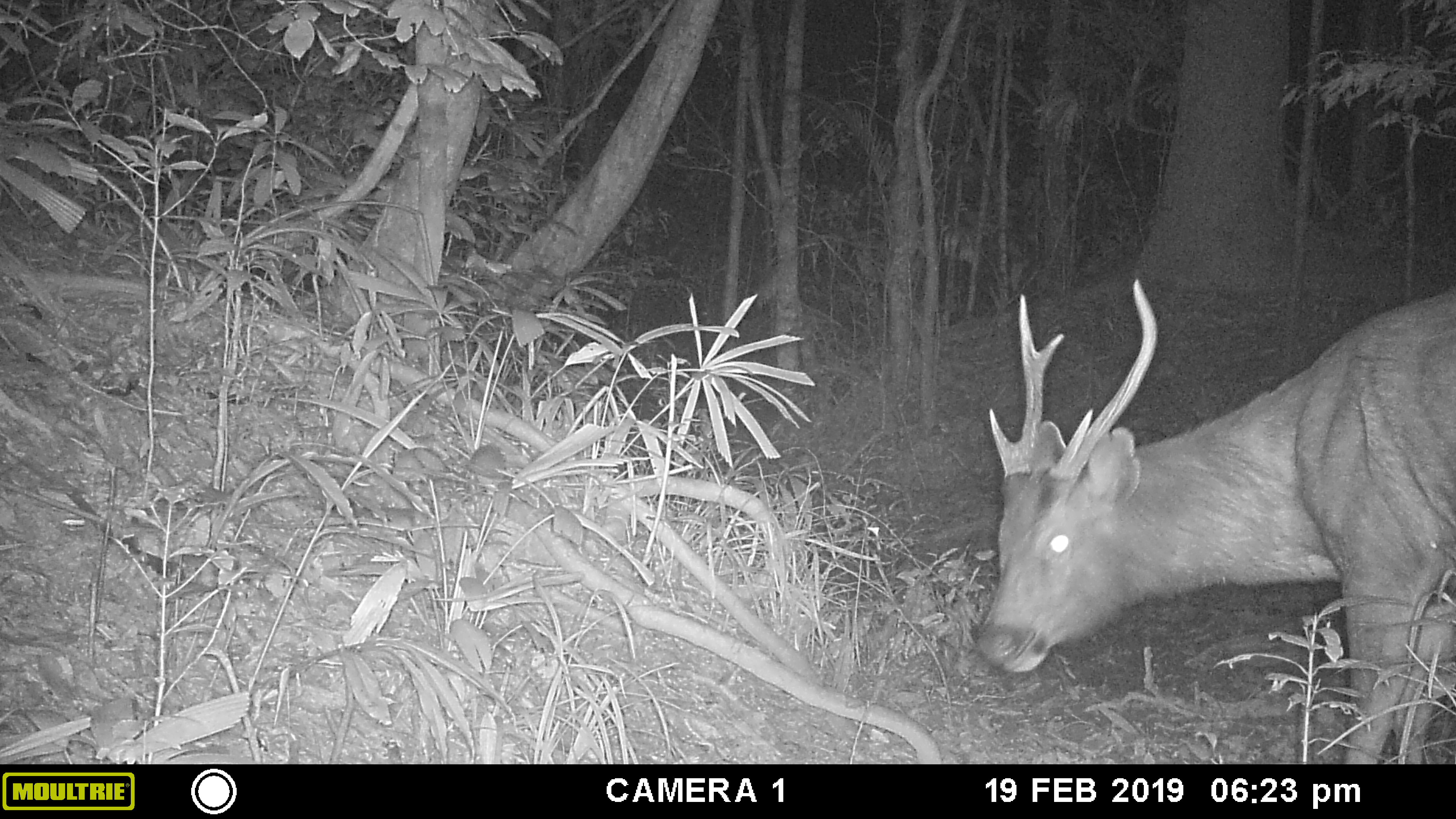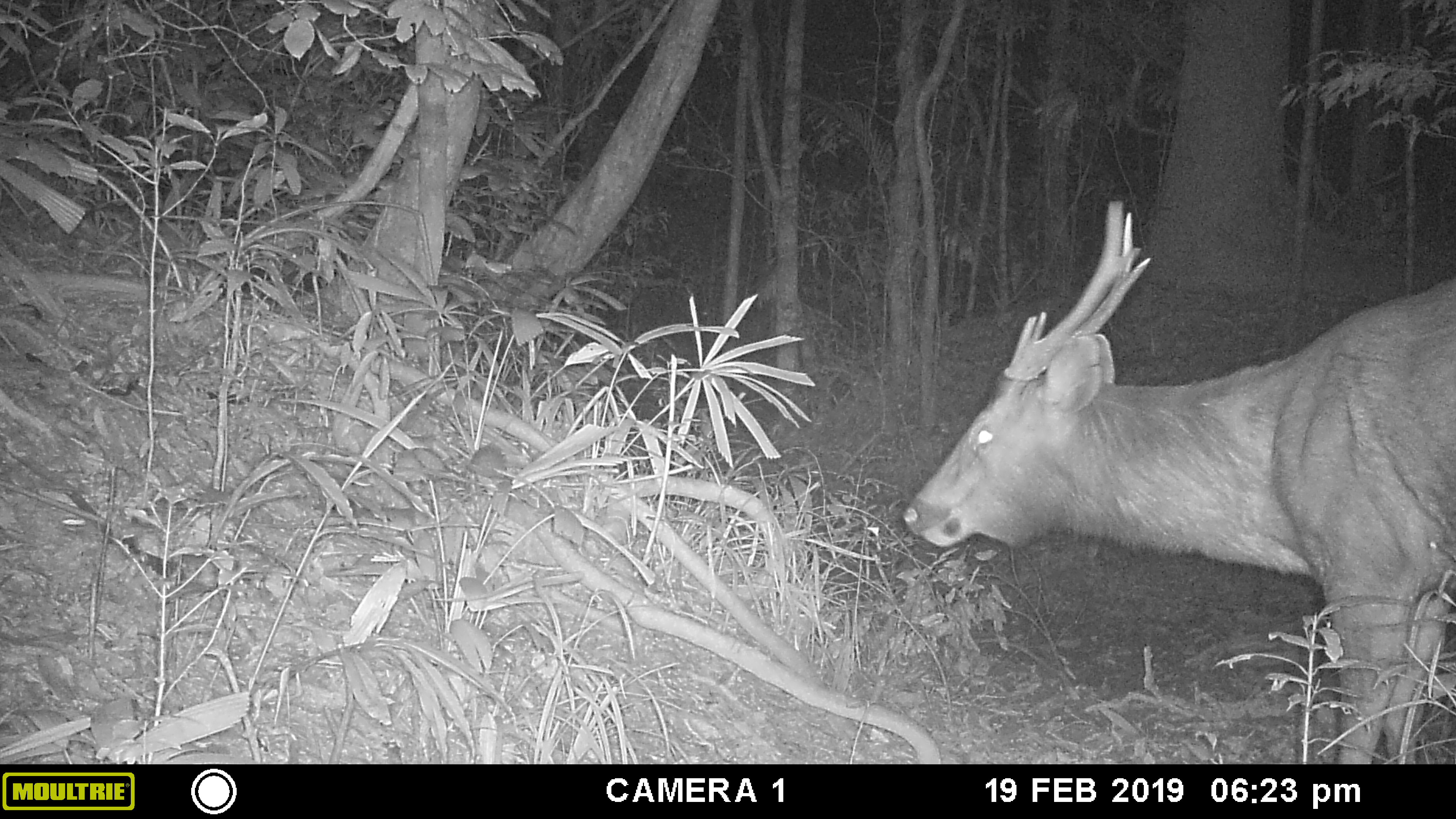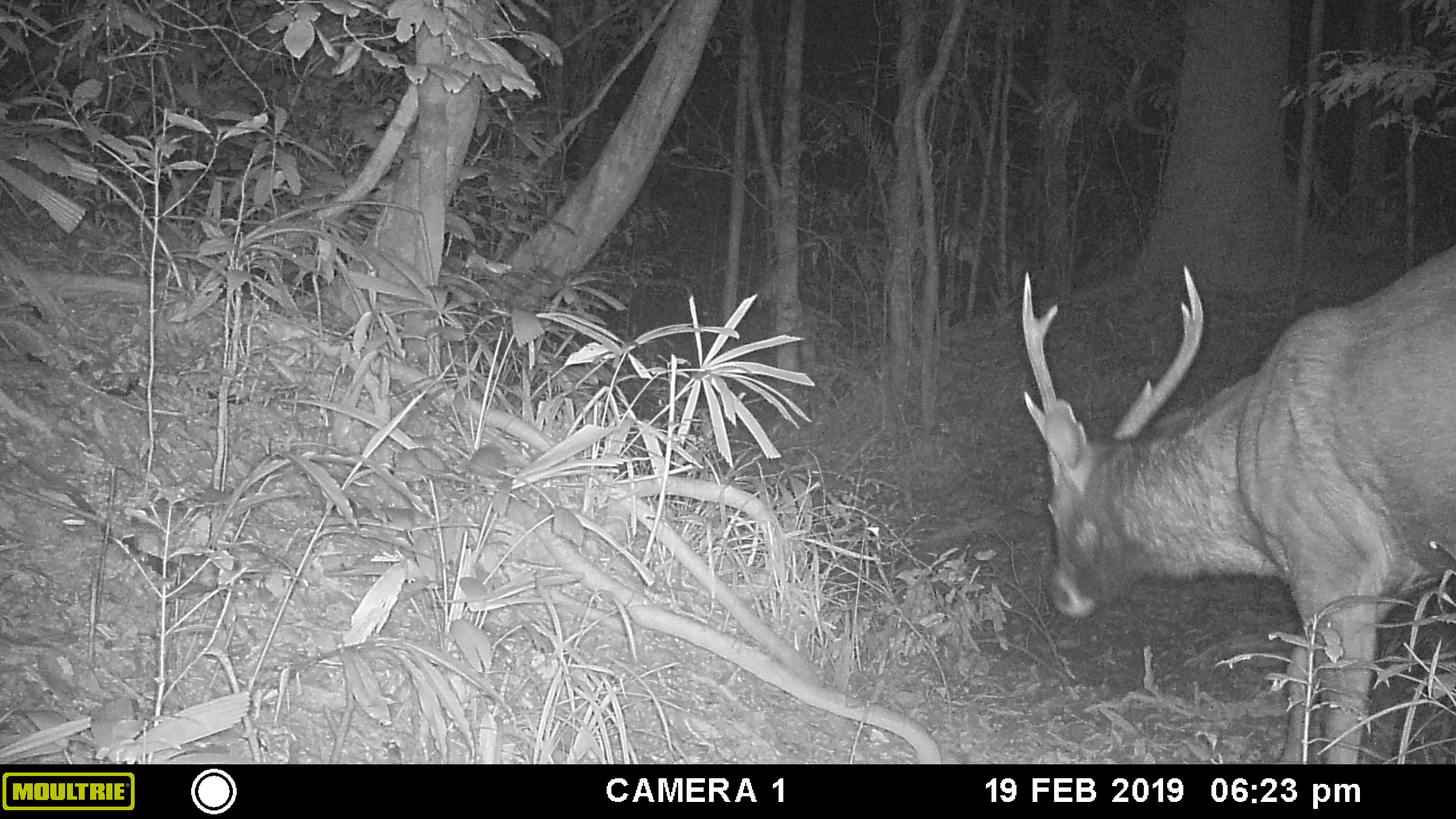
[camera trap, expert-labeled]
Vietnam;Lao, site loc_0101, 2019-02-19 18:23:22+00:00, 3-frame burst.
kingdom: Animalia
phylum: Chordata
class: Mammalia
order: Artiodactyla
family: Cervidae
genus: Rusa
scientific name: Rusa unicolor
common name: sambar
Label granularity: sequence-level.